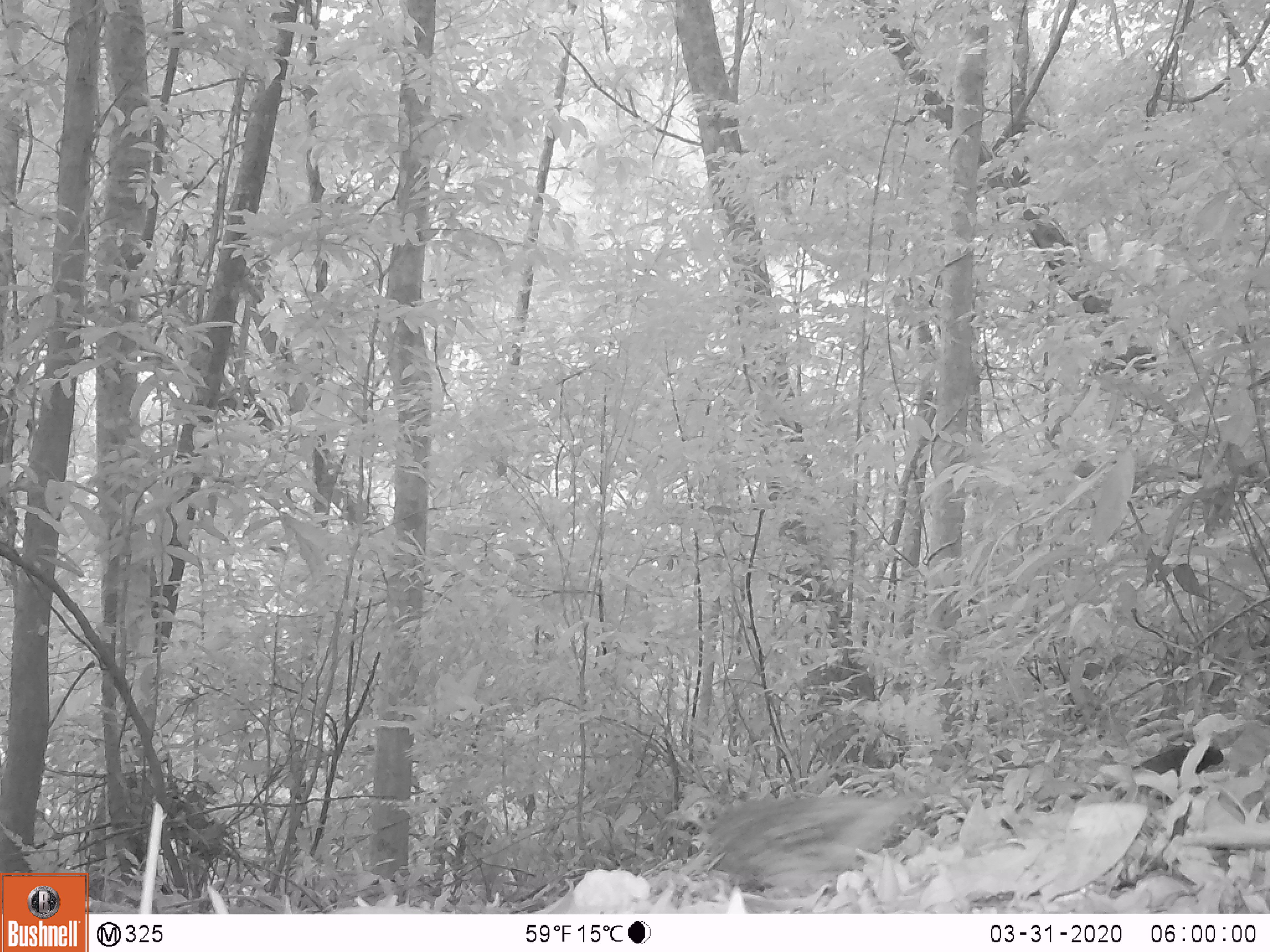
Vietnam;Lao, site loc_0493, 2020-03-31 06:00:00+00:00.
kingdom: Animalia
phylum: Chordata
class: Aves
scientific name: Aves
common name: bird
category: unidentified bird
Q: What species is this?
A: Unidentified bird (bird) (Aves).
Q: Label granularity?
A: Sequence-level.